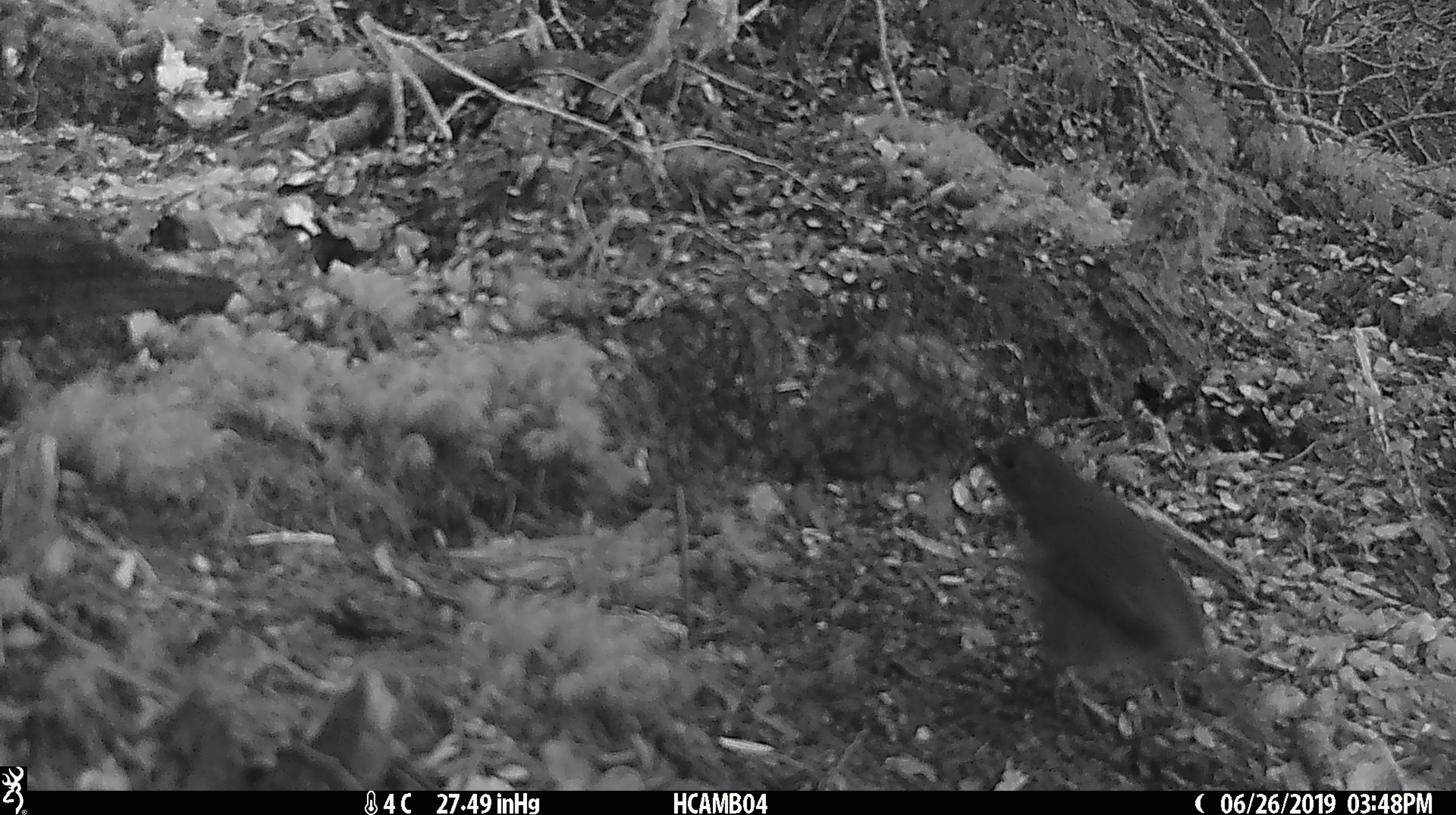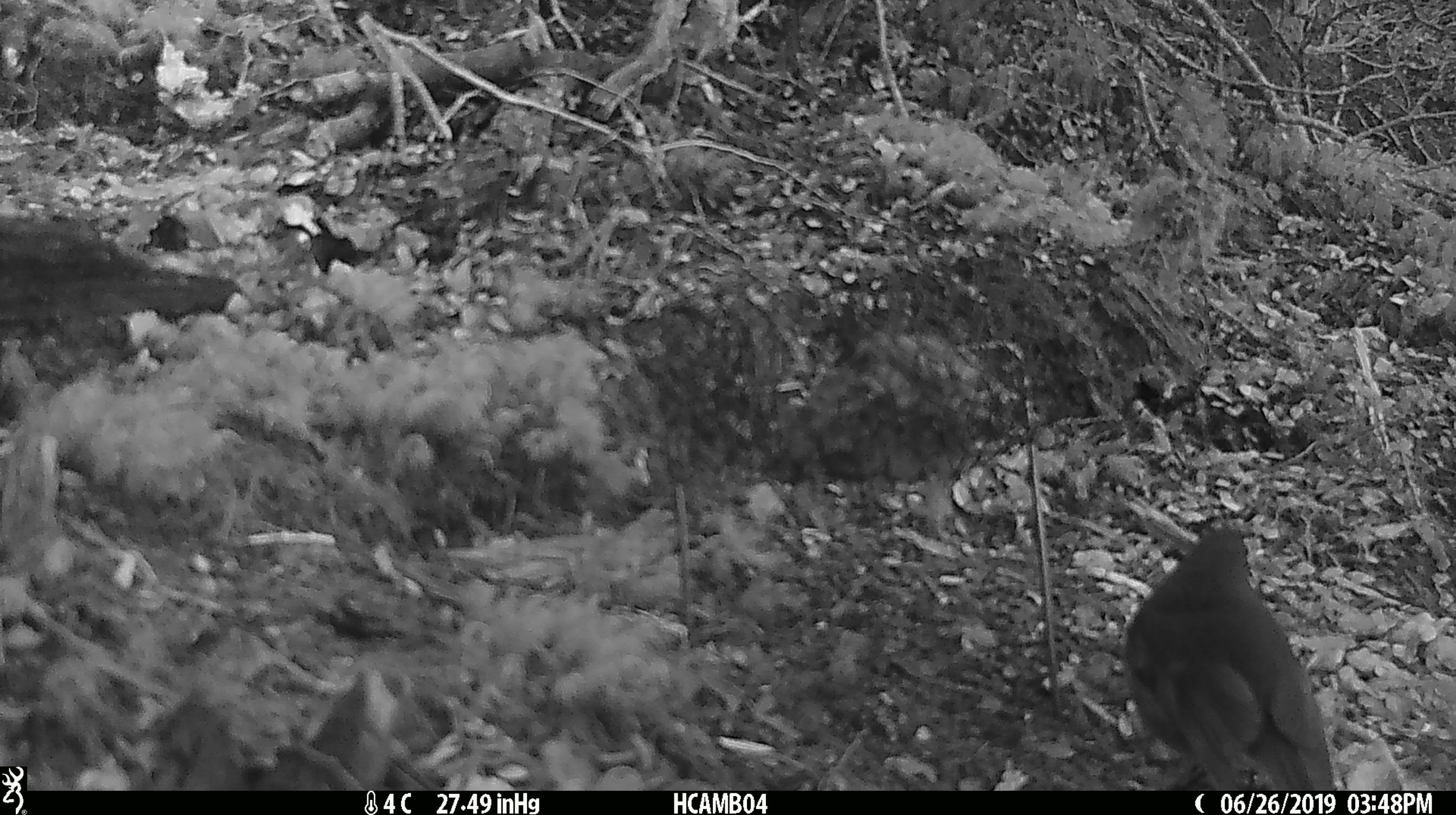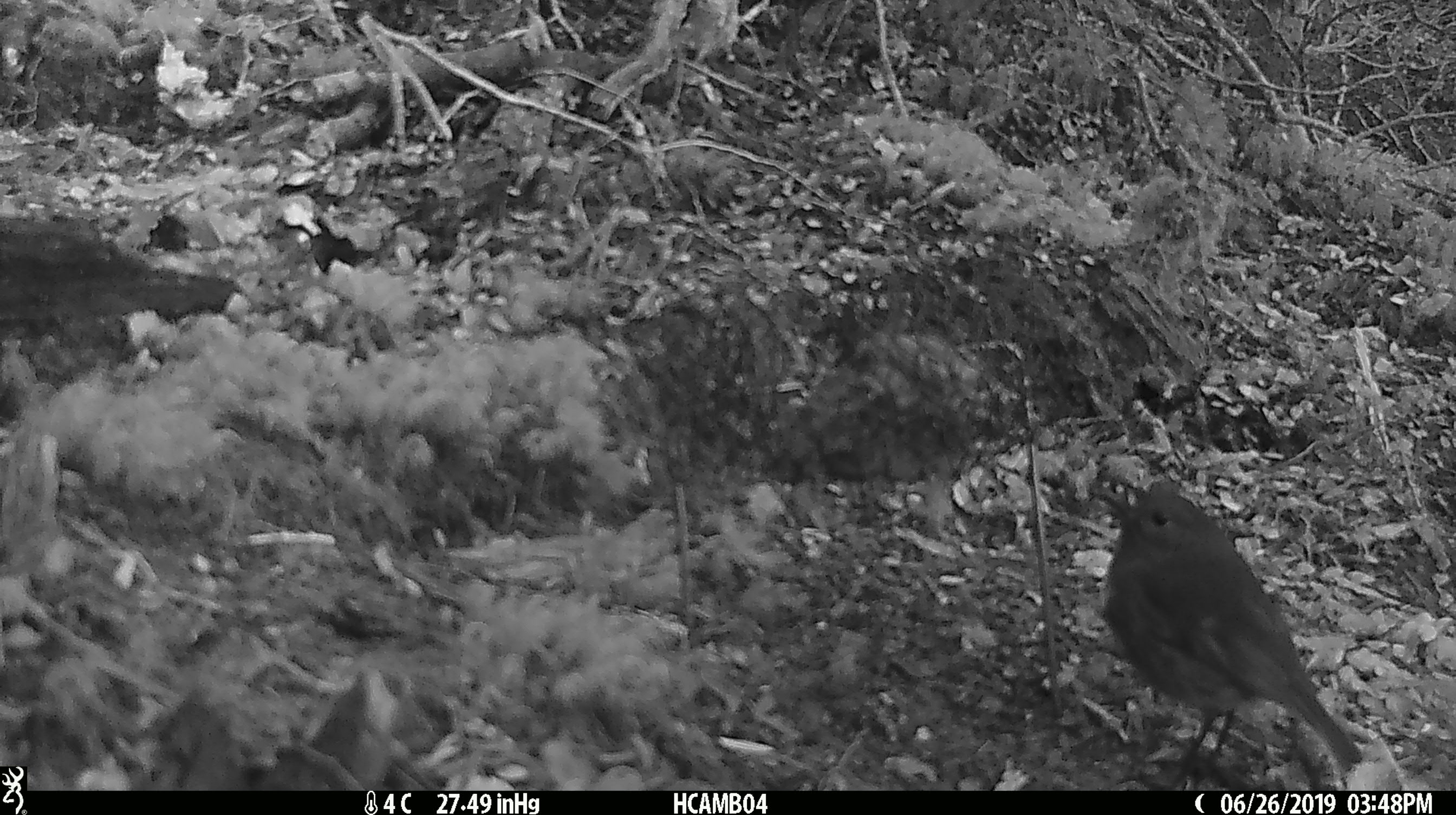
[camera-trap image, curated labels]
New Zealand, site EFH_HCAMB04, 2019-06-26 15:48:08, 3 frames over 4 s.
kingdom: Animalia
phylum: Chordata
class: Aves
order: Passeriformes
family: Petroicidae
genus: Petroica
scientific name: Petroica australis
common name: new zealand robin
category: robin